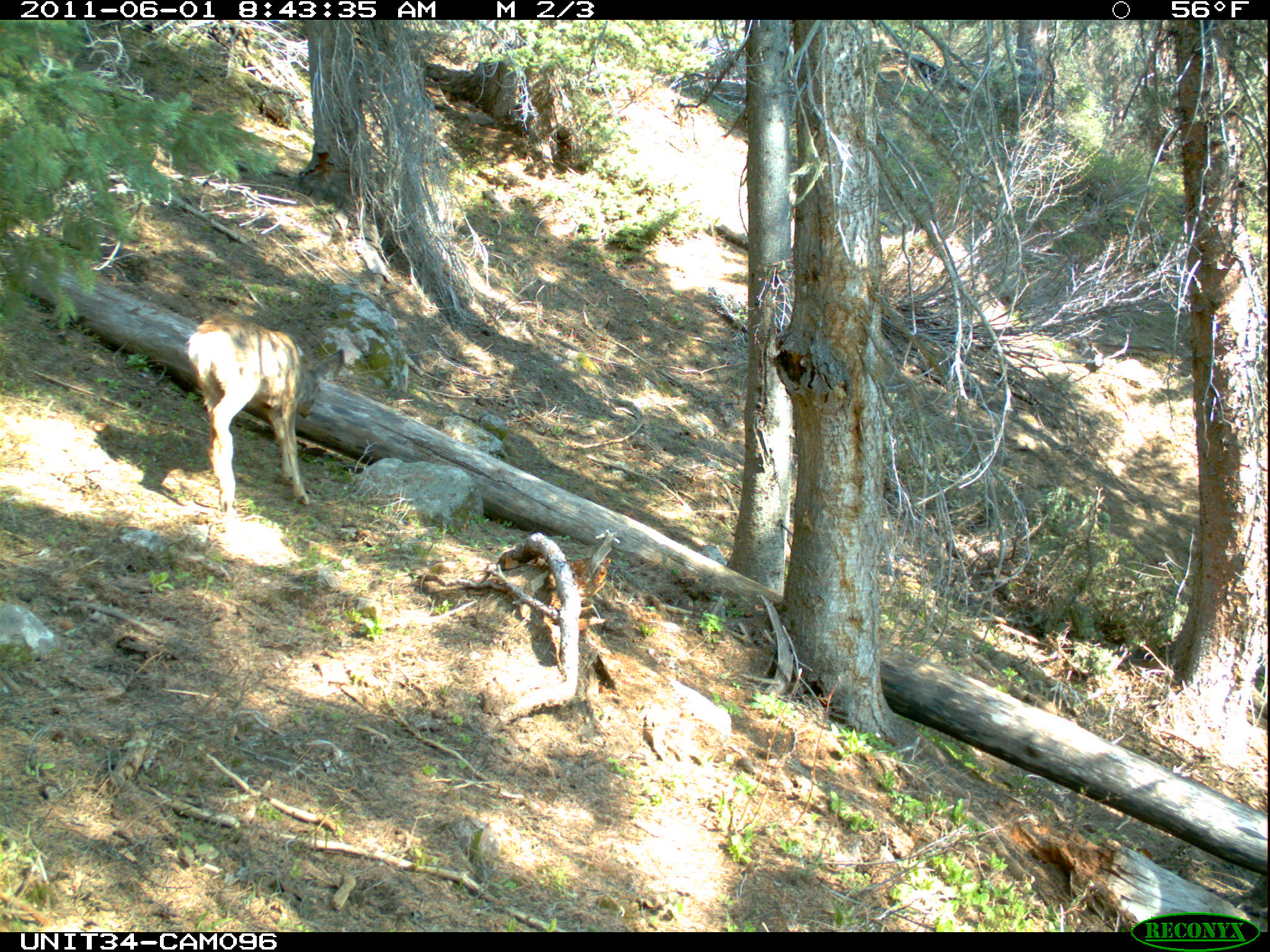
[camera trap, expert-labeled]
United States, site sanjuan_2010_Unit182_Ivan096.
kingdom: Animalia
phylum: Chordata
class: Mammalia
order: Artiodactyla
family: Cervidae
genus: Odocoileus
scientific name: Odocoileus hemionus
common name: mule deer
Odocoileus hemionus (mule deer).